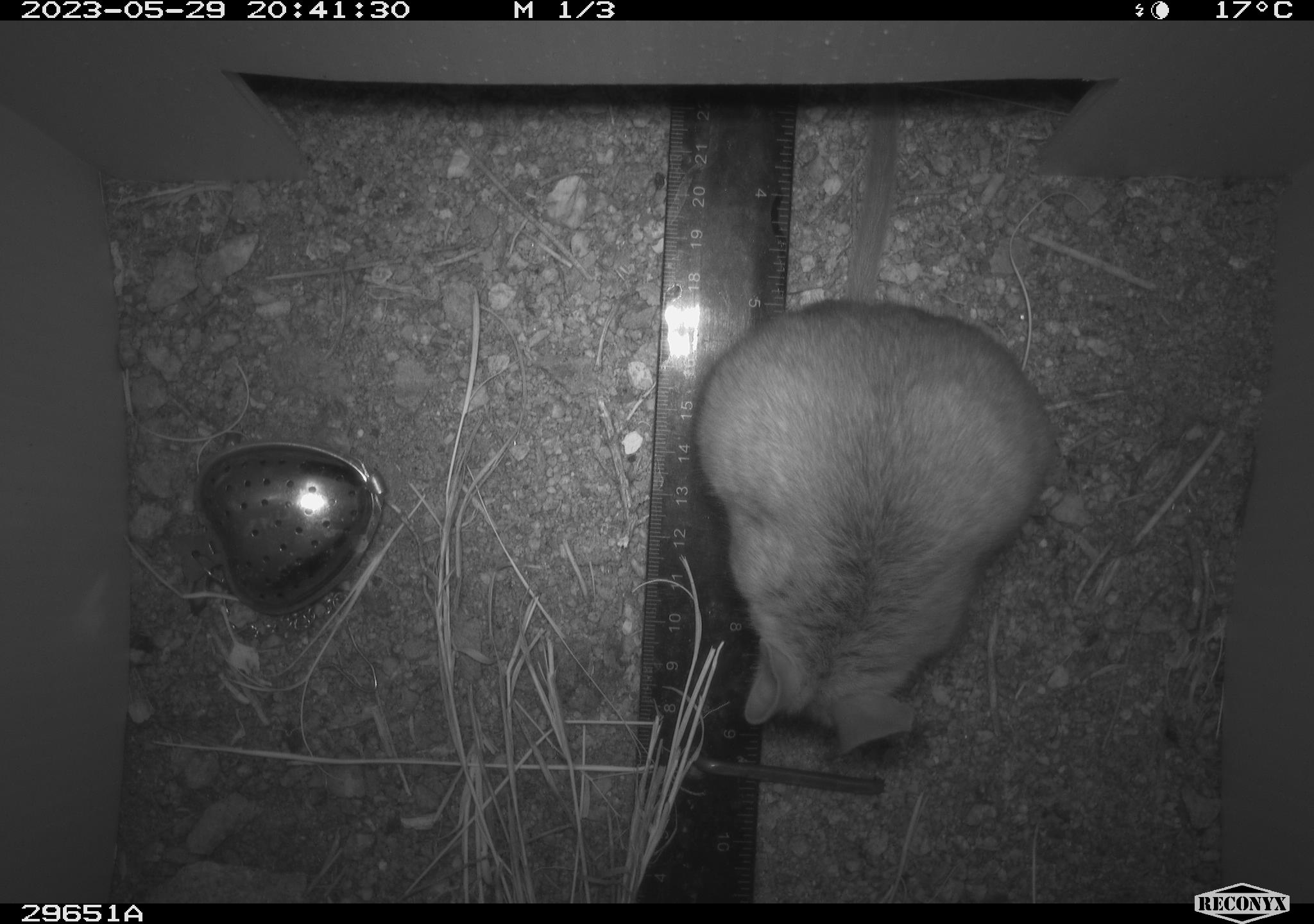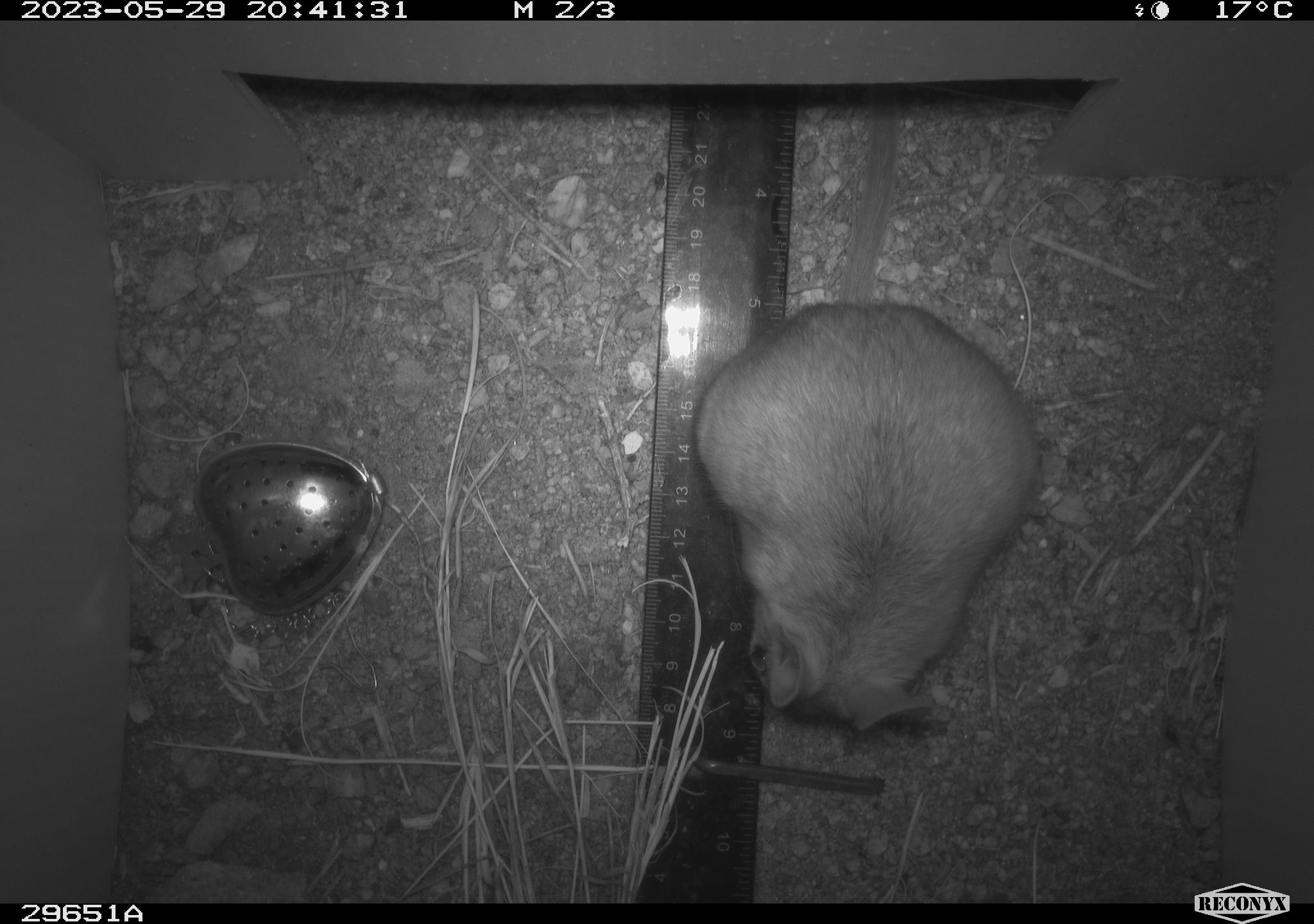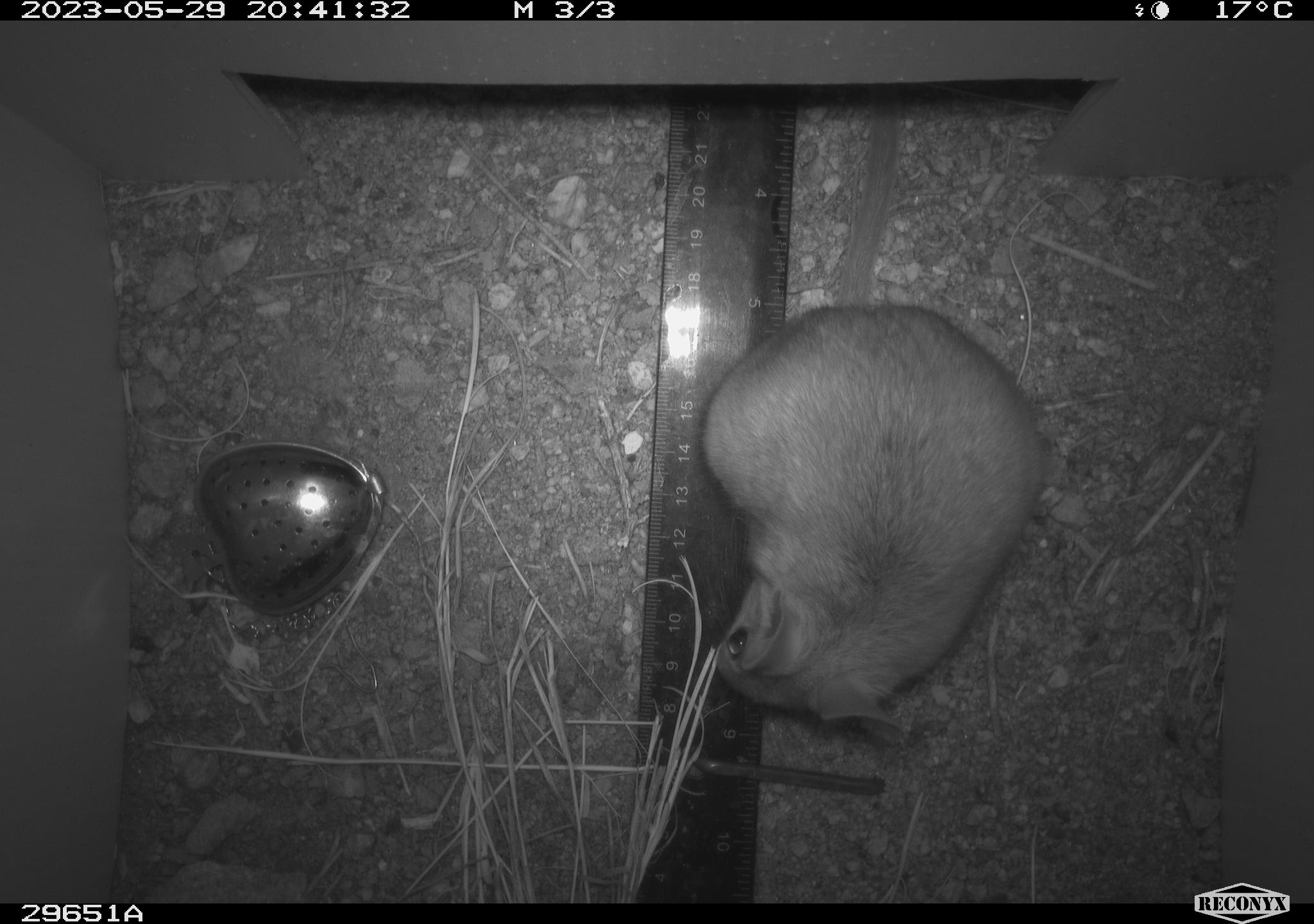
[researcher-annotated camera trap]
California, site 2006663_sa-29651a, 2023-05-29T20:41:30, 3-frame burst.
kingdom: Animalia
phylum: Chordata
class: Mammalia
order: Rodentia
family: Cricetidae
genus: Neotoma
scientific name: Neotoma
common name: pack rat or woodrat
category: neotoma species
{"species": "neotoma species (pack rat or woodrat) (Neotoma)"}